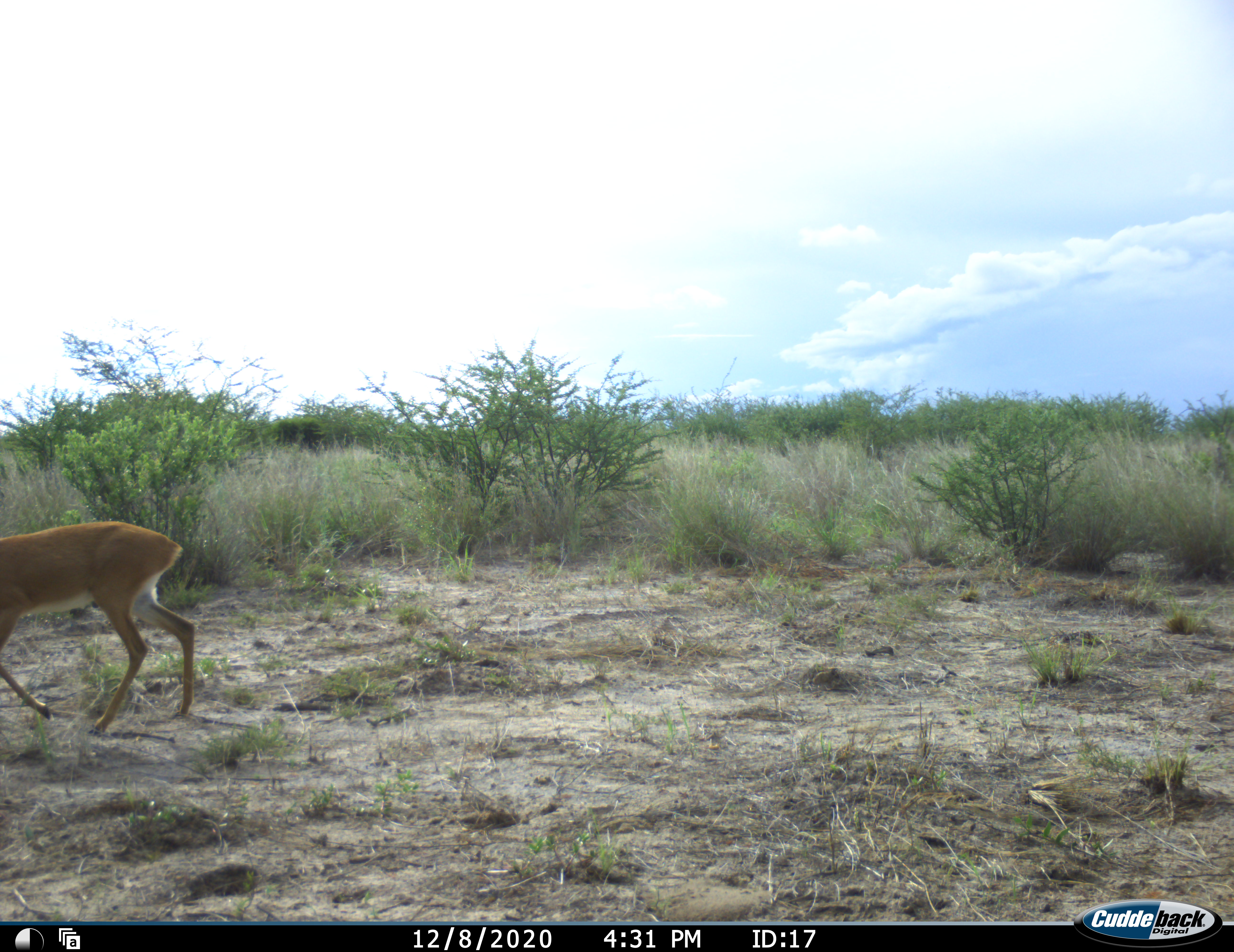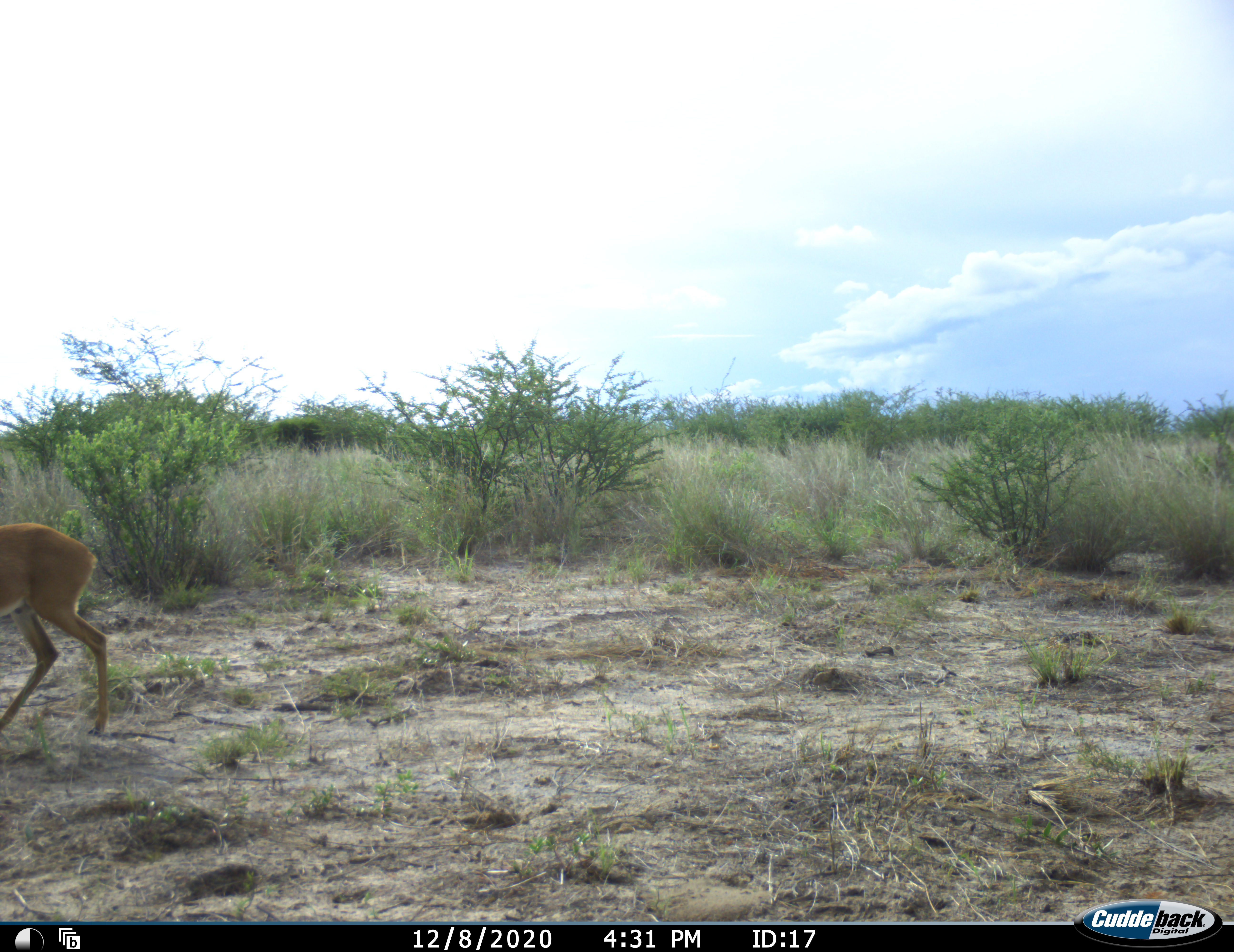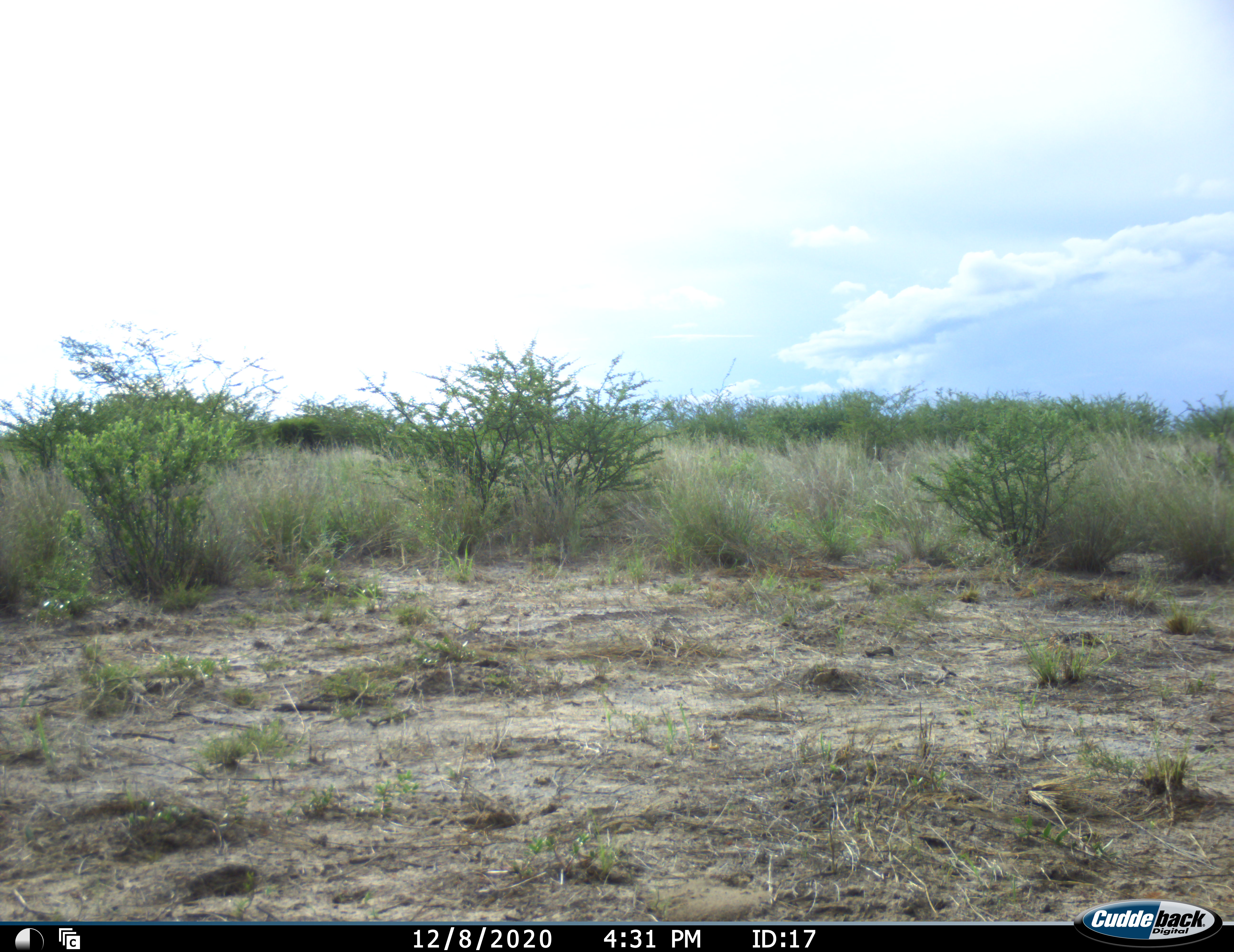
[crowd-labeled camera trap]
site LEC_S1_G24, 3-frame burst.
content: unidentified animal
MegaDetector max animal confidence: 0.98